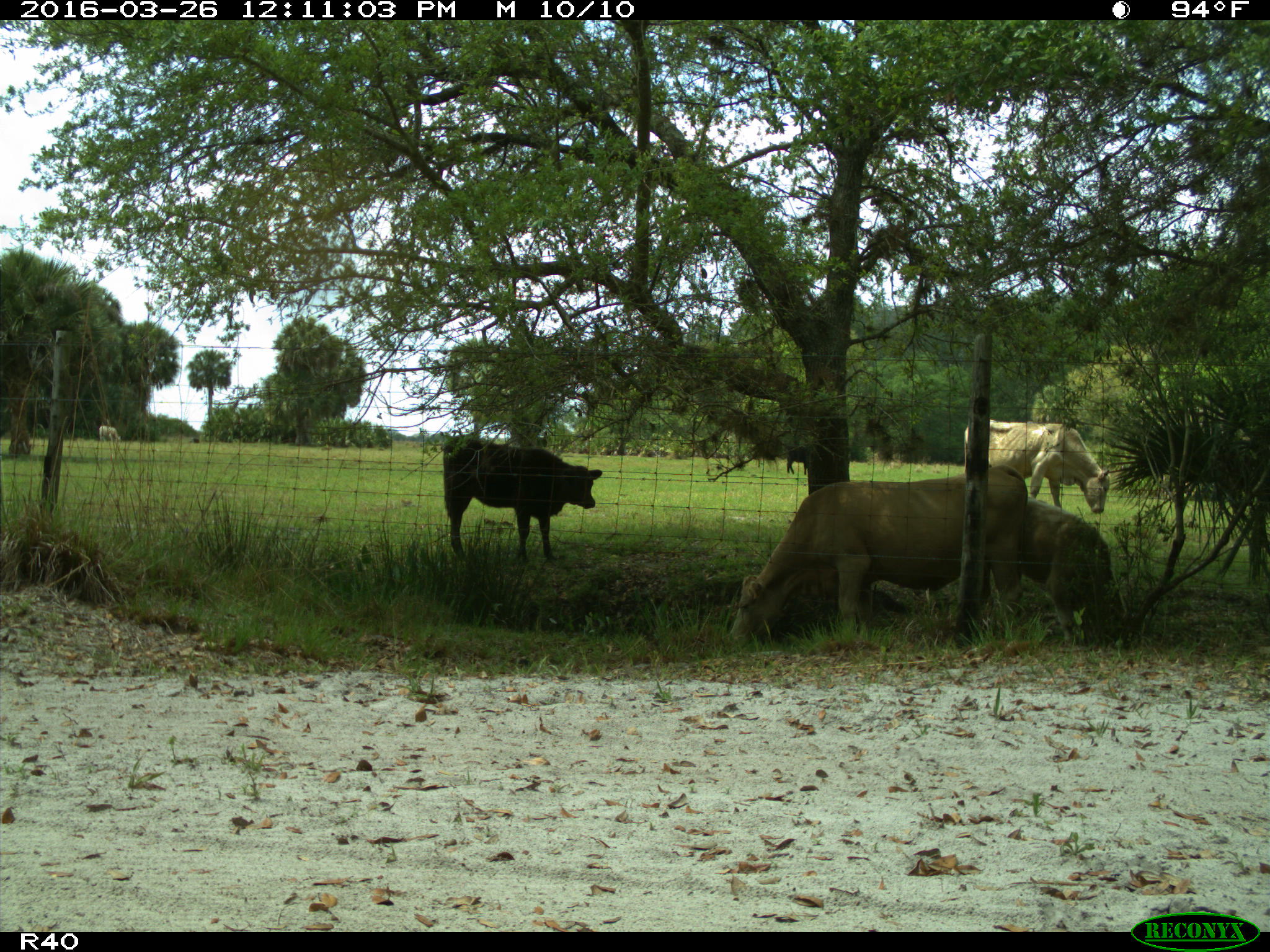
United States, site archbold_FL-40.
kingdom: Animalia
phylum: Chordata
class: Mammalia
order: Artiodactyla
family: Bovidae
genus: Bos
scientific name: Bos taurus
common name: domestic cow